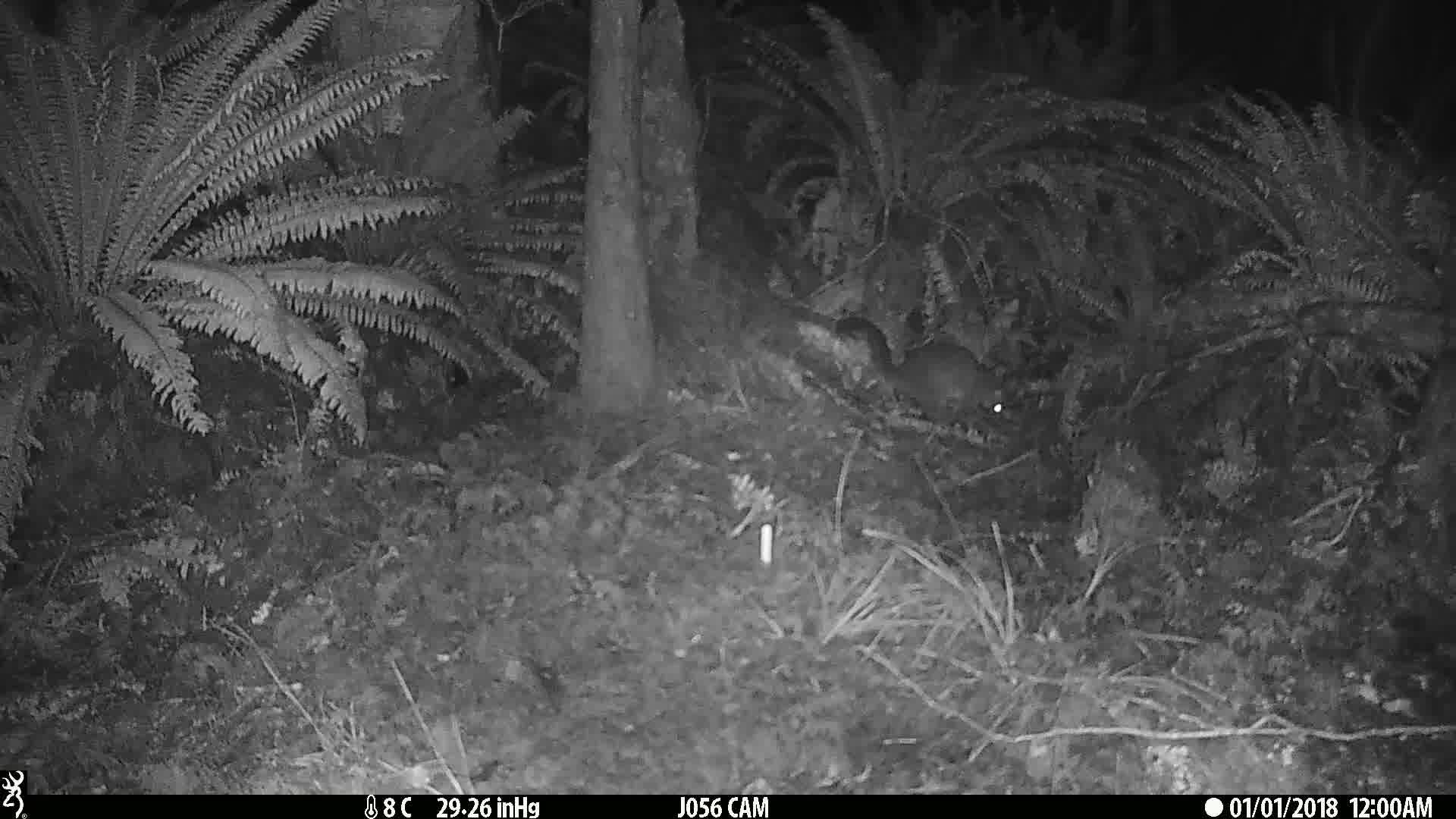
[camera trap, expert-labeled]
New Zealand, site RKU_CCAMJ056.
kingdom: Animalia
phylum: Chordata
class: Mammalia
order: Diprotodontia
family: Phalangeridae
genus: Trichosurus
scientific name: Trichosurus vulpecula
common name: common brushtail possum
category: possum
Possum (common brushtail possum) (Trichosurus vulpecula).